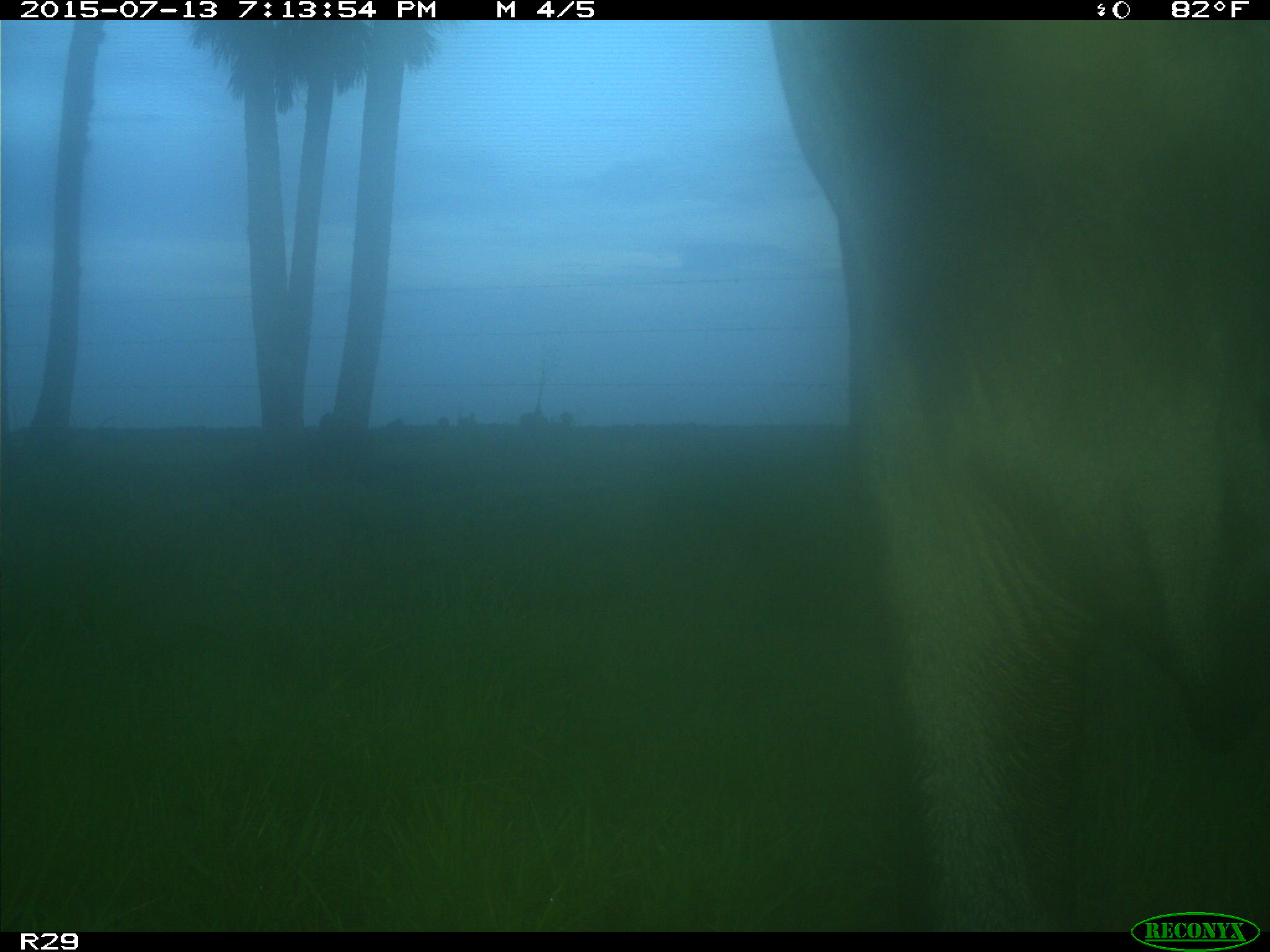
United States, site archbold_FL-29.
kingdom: Animalia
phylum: Chordata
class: Mammalia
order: Artiodactyla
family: Bovidae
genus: Bos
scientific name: Bos taurus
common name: domestic cow